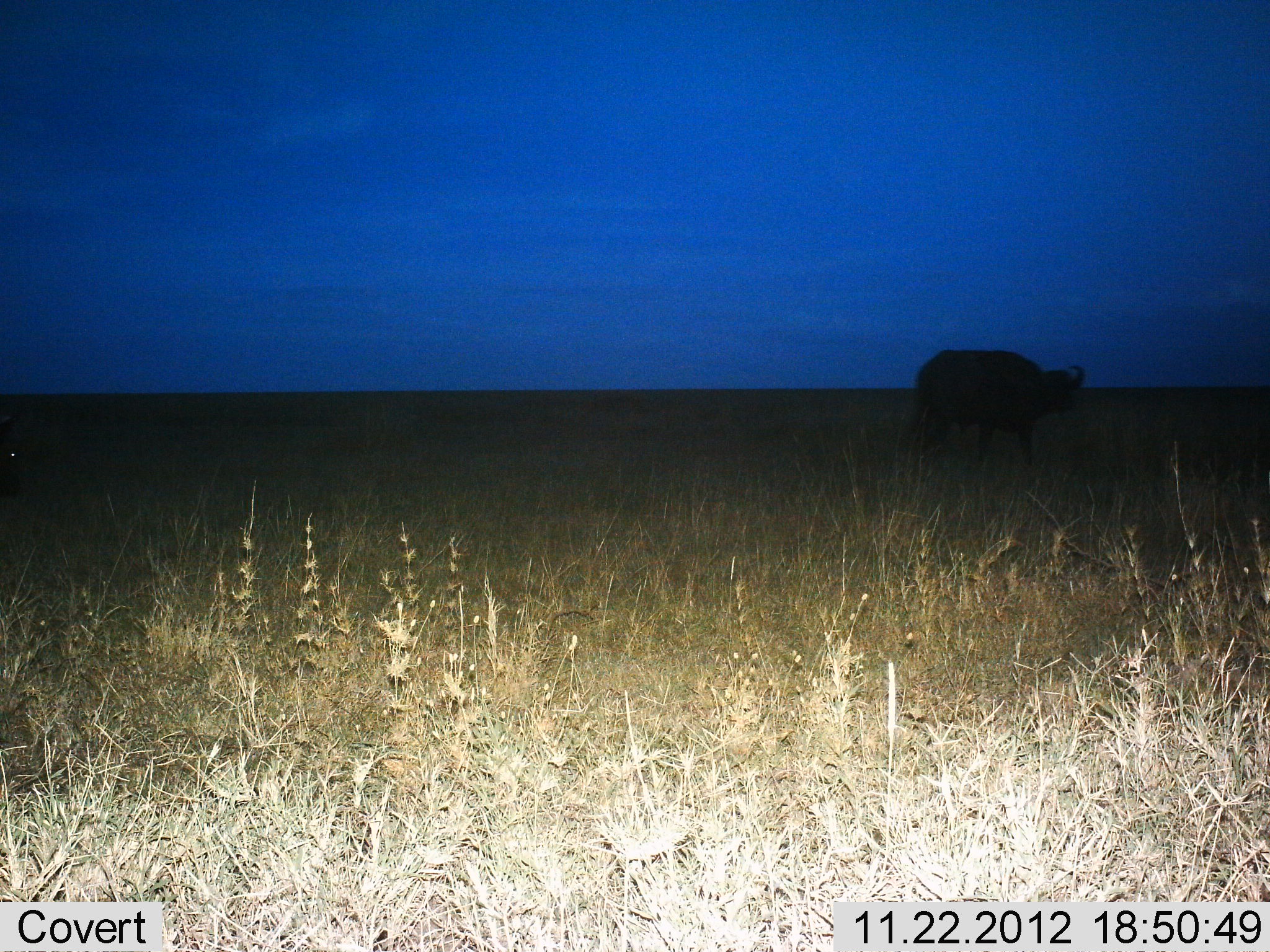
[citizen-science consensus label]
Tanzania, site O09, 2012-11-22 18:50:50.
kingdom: Animalia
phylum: Chordata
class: Mammalia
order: Artiodactyla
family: Bovidae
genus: Syncerus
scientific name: Syncerus caffer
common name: cape buffalo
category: buffalo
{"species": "buffalo (cape buffalo) (Syncerus caffer)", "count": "1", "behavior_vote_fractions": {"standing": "60%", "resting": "0%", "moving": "40%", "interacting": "0%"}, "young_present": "0%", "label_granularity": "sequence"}